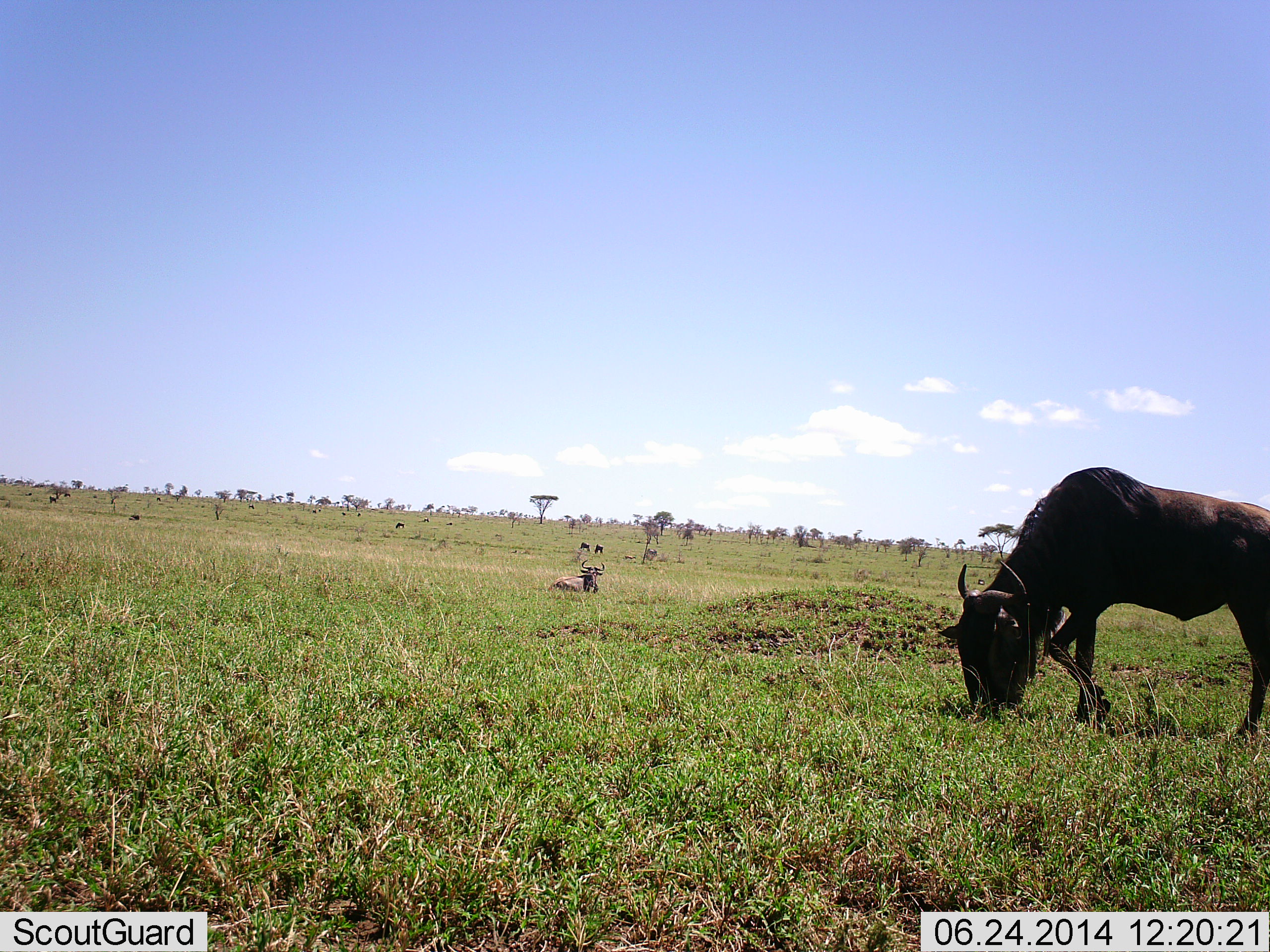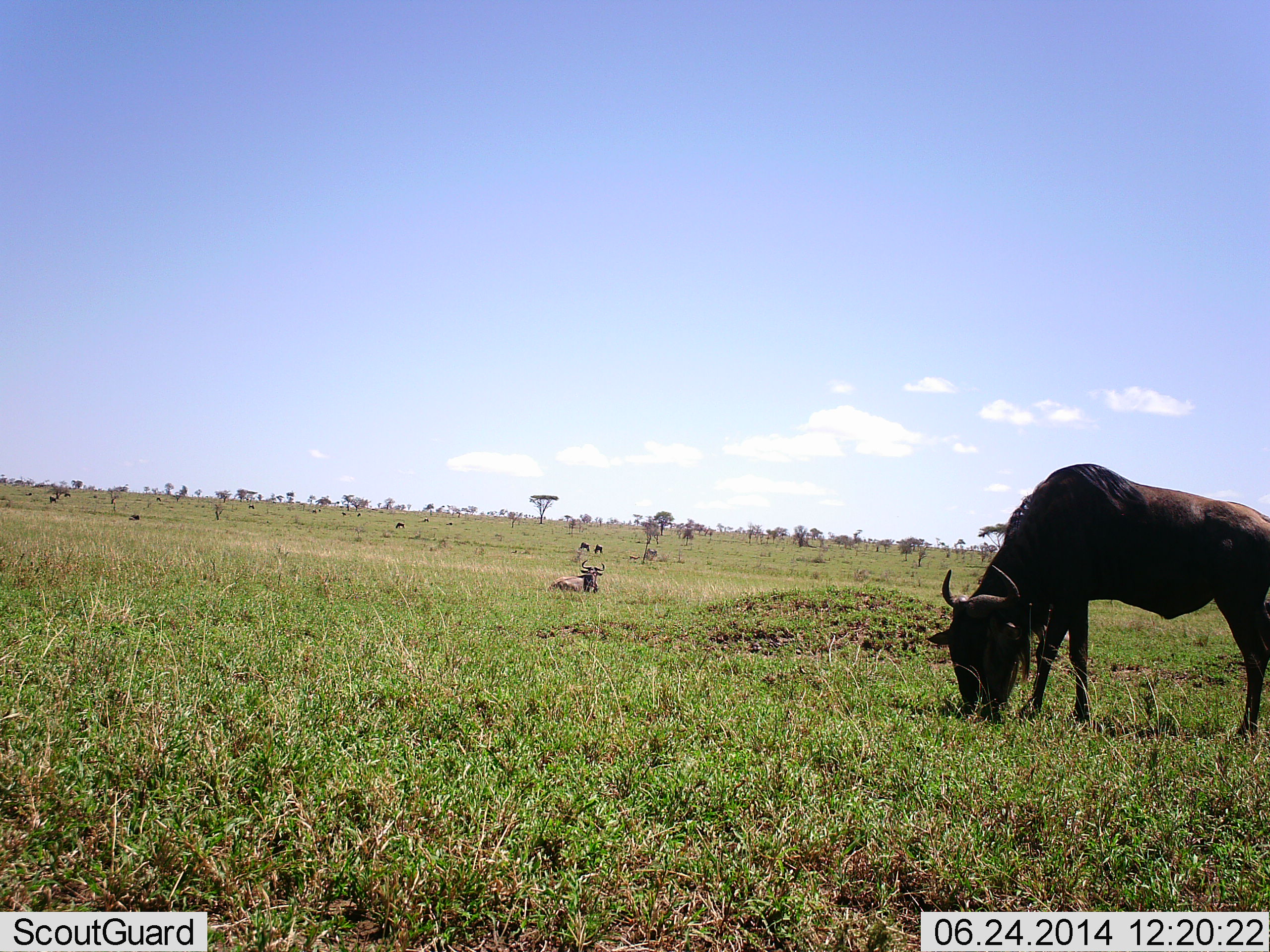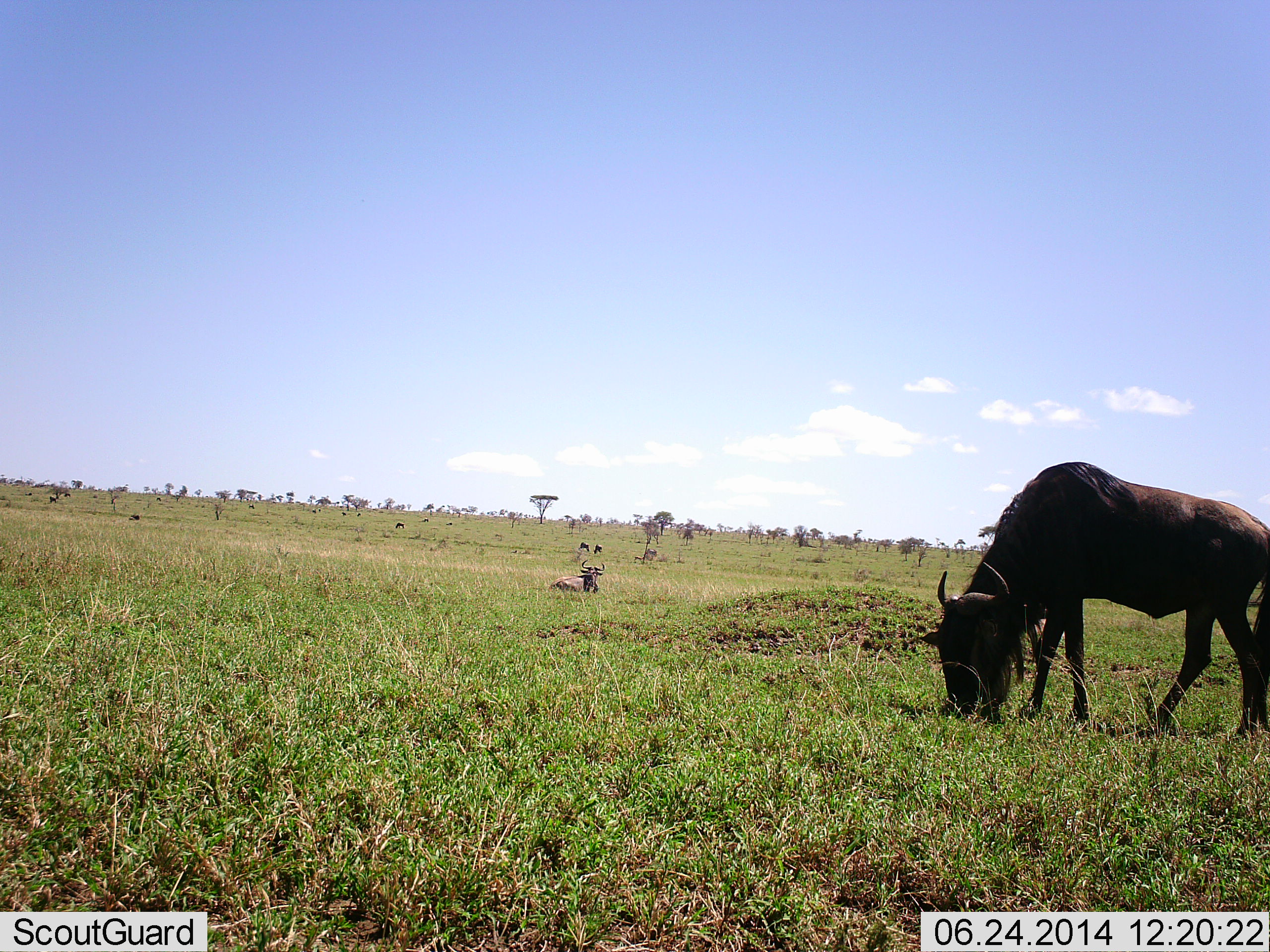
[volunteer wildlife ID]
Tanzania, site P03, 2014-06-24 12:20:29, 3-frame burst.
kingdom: Animalia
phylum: Chordata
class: Mammalia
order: Artiodactyla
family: Bovidae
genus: Connochaetes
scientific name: Connochaetes taurinus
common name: blue wildebeest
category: wildebeest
Wildebeest (blue wildebeest) (Connochaetes taurinus), count 2. Behavior (volunteer vote fractions): standing 40%, resting 42%, moving 6%, interacting 0%. Young present (vote fraction): 0%. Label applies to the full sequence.